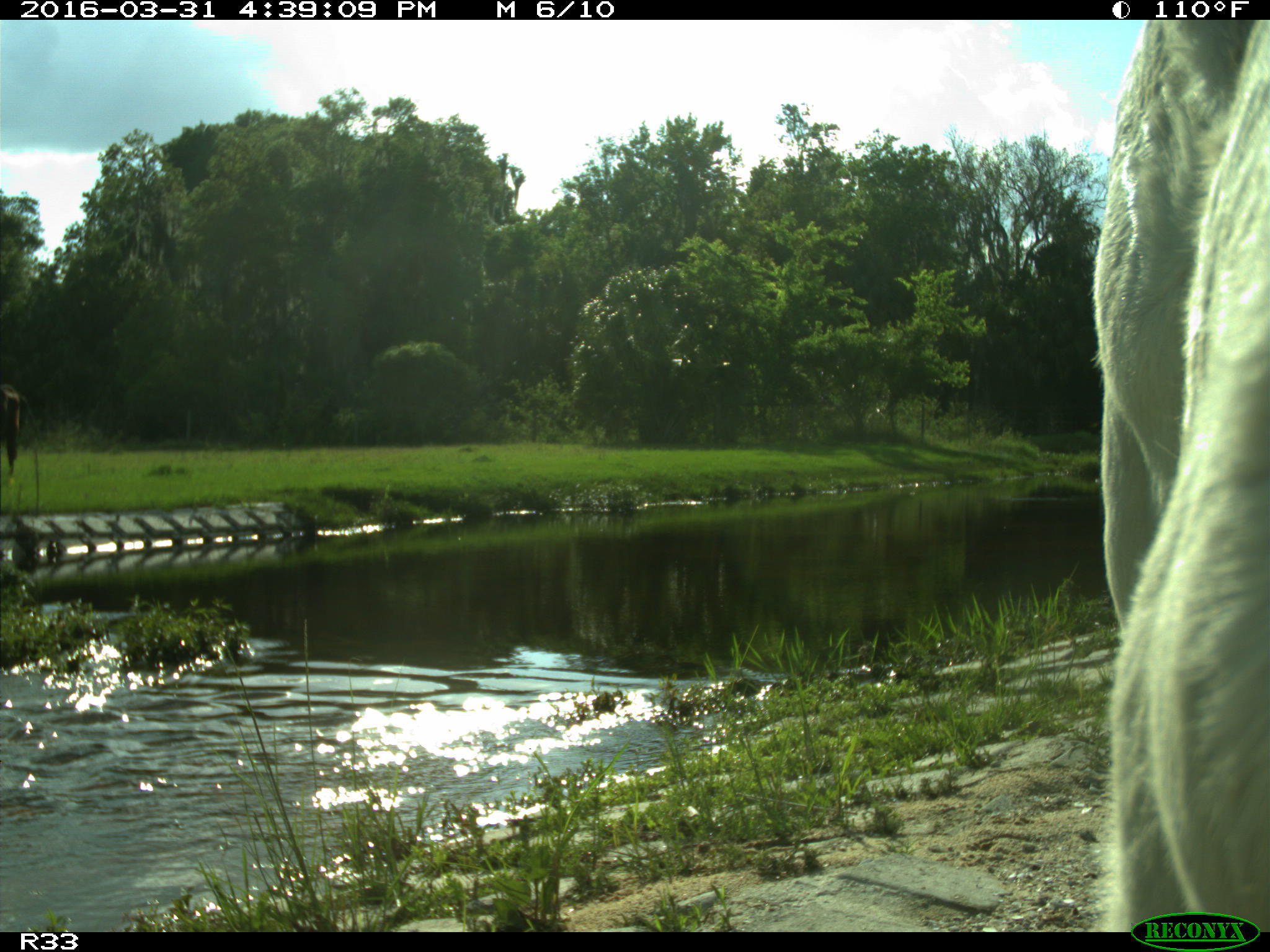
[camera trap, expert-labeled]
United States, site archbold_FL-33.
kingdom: Animalia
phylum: Chordata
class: Mammalia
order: Artiodactyla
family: Bovidae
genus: Bos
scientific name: Bos taurus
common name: domestic cow